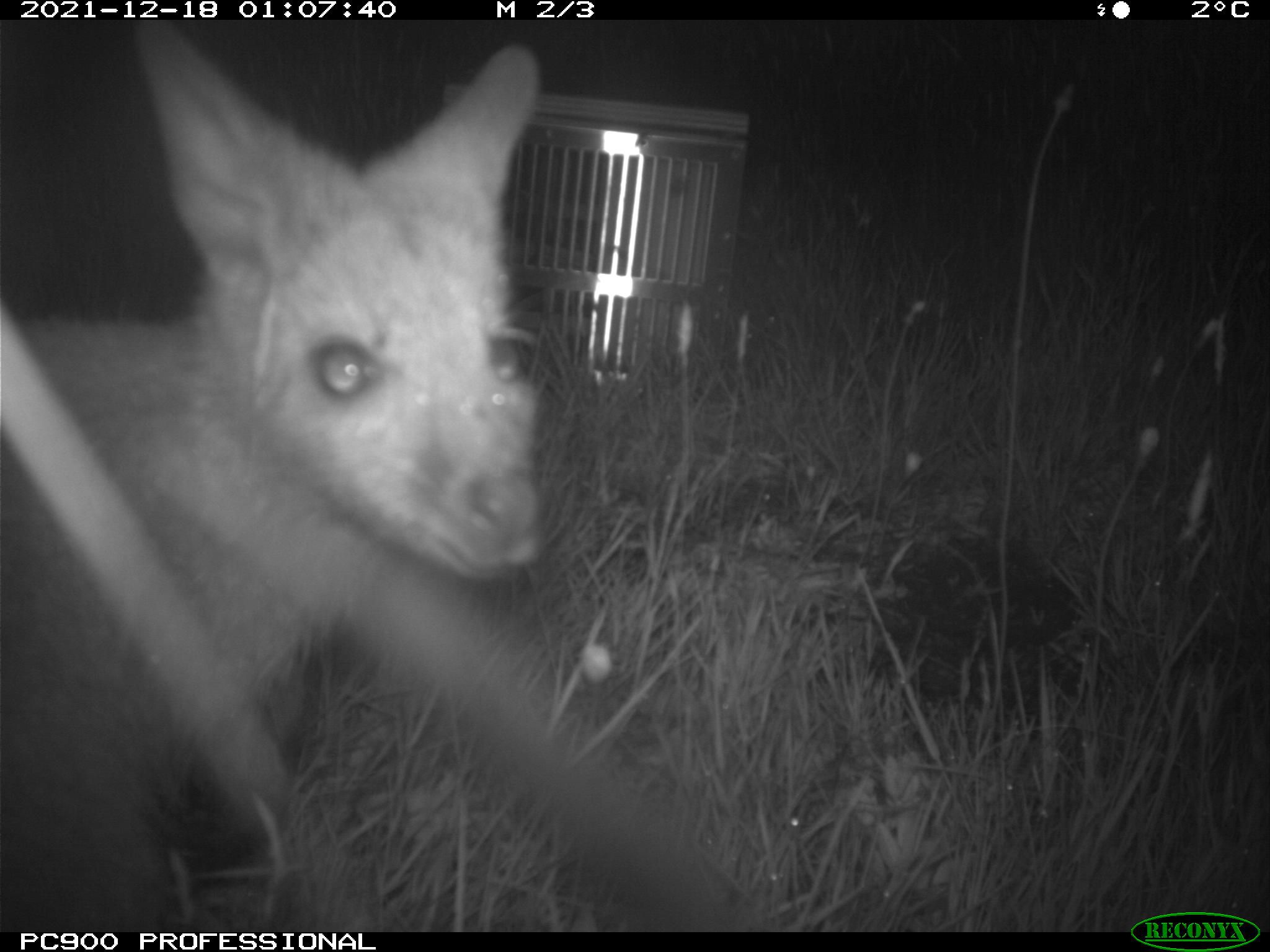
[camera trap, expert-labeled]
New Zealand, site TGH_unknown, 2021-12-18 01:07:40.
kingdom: Animalia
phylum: Chordata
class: Mammalia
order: Diprotodontia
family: Macropodidae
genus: Notamacropus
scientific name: Notamacropus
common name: wallaby